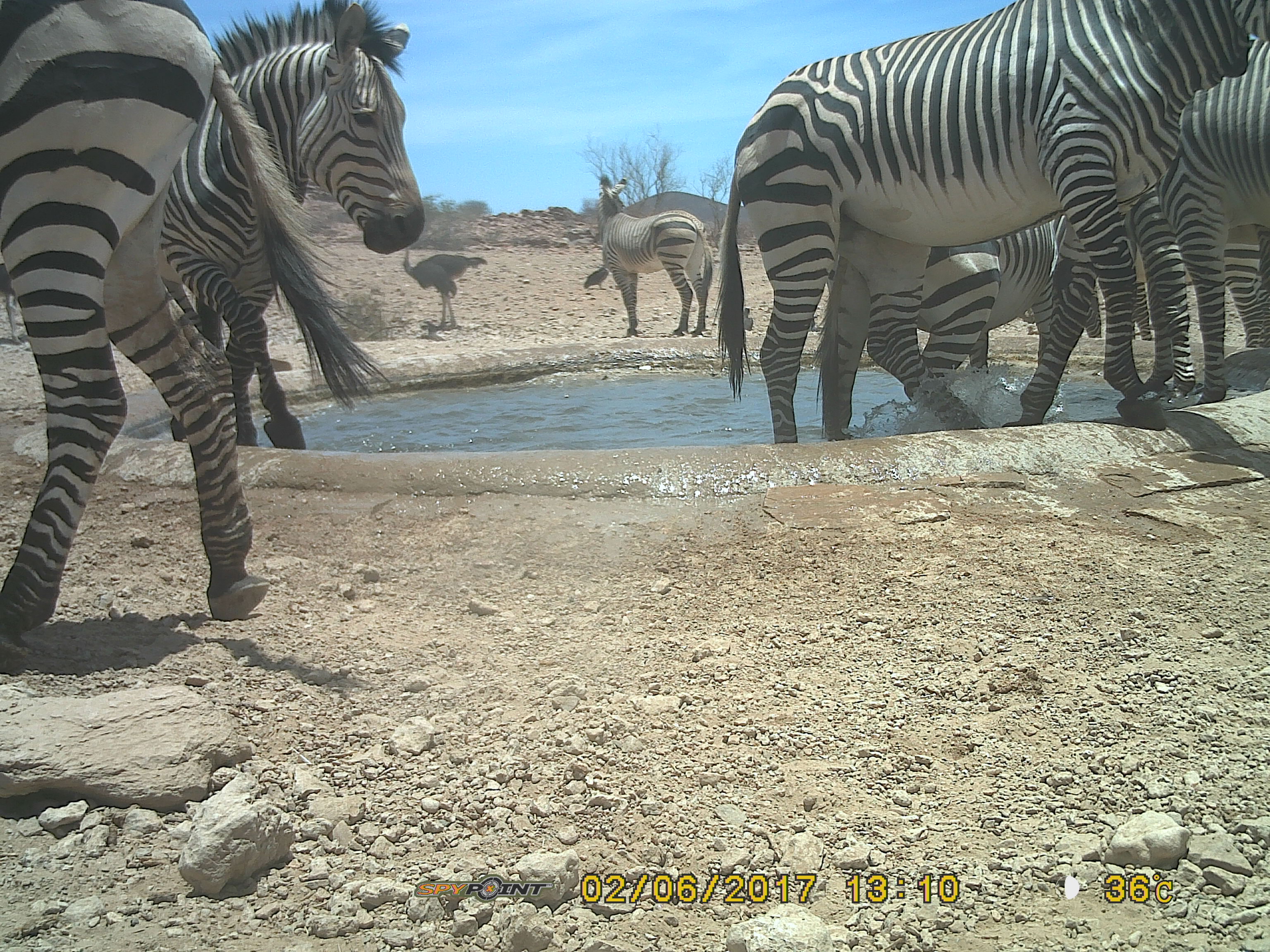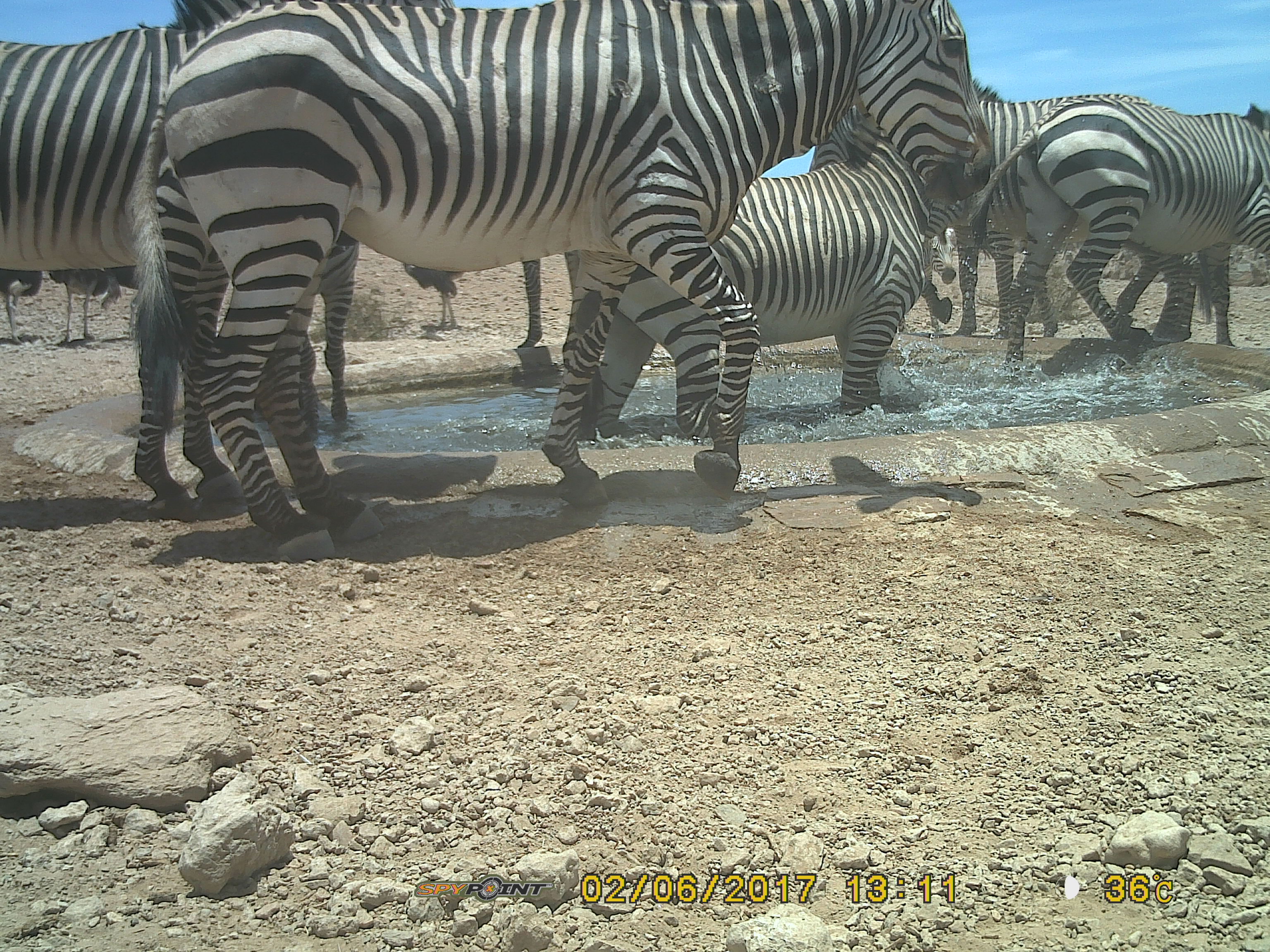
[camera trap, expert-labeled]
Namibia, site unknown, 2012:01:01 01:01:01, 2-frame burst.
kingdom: Animalia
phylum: Chordata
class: Mammalia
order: Perissodactyla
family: Equidae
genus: Equus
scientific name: Equus zebra hartmannae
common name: hartmann's mountain zebra